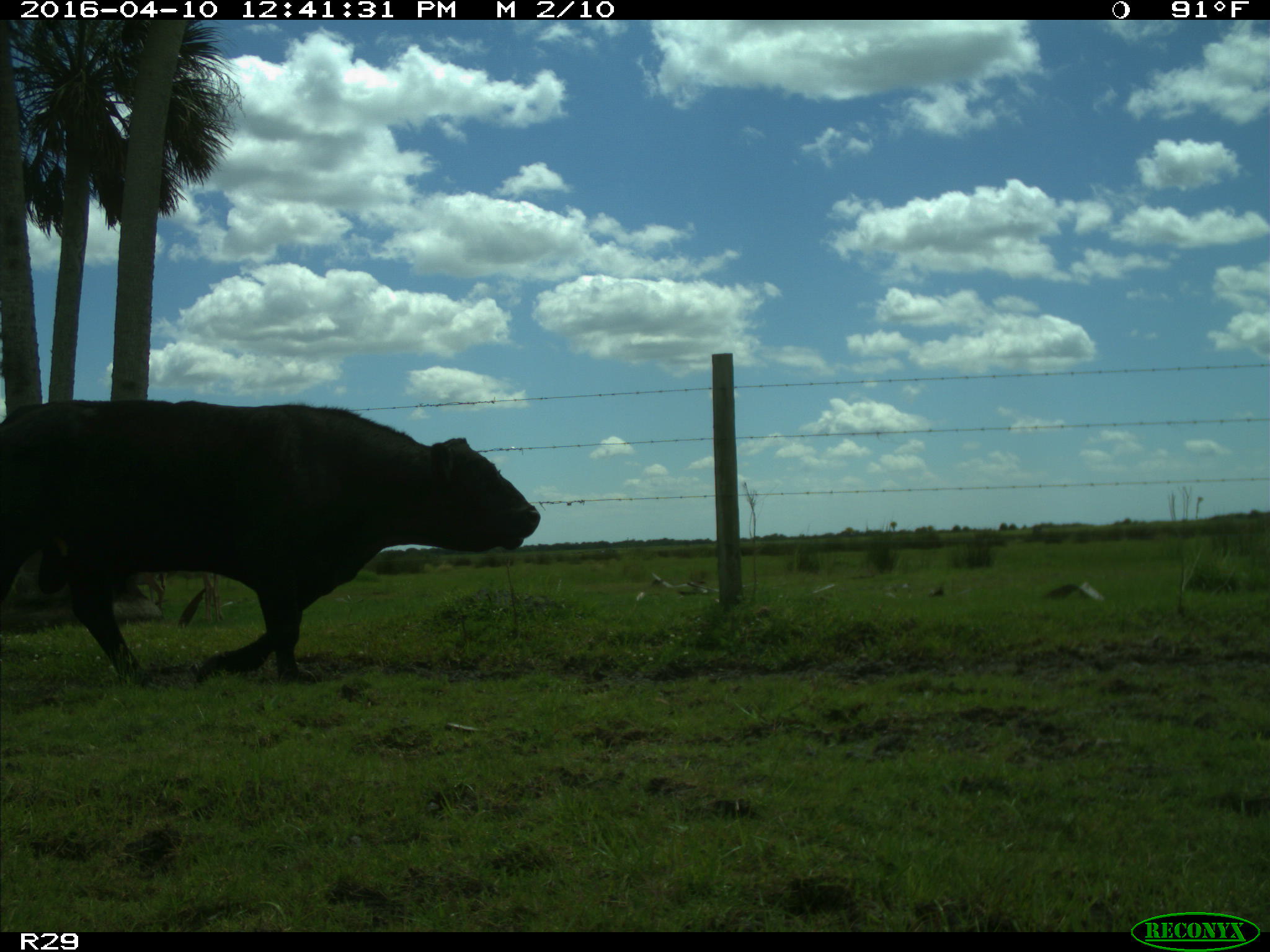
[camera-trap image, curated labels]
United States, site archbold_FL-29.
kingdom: Animalia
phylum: Chordata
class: Mammalia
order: Artiodactyla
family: Bovidae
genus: Bos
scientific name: Bos taurus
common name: domestic cow